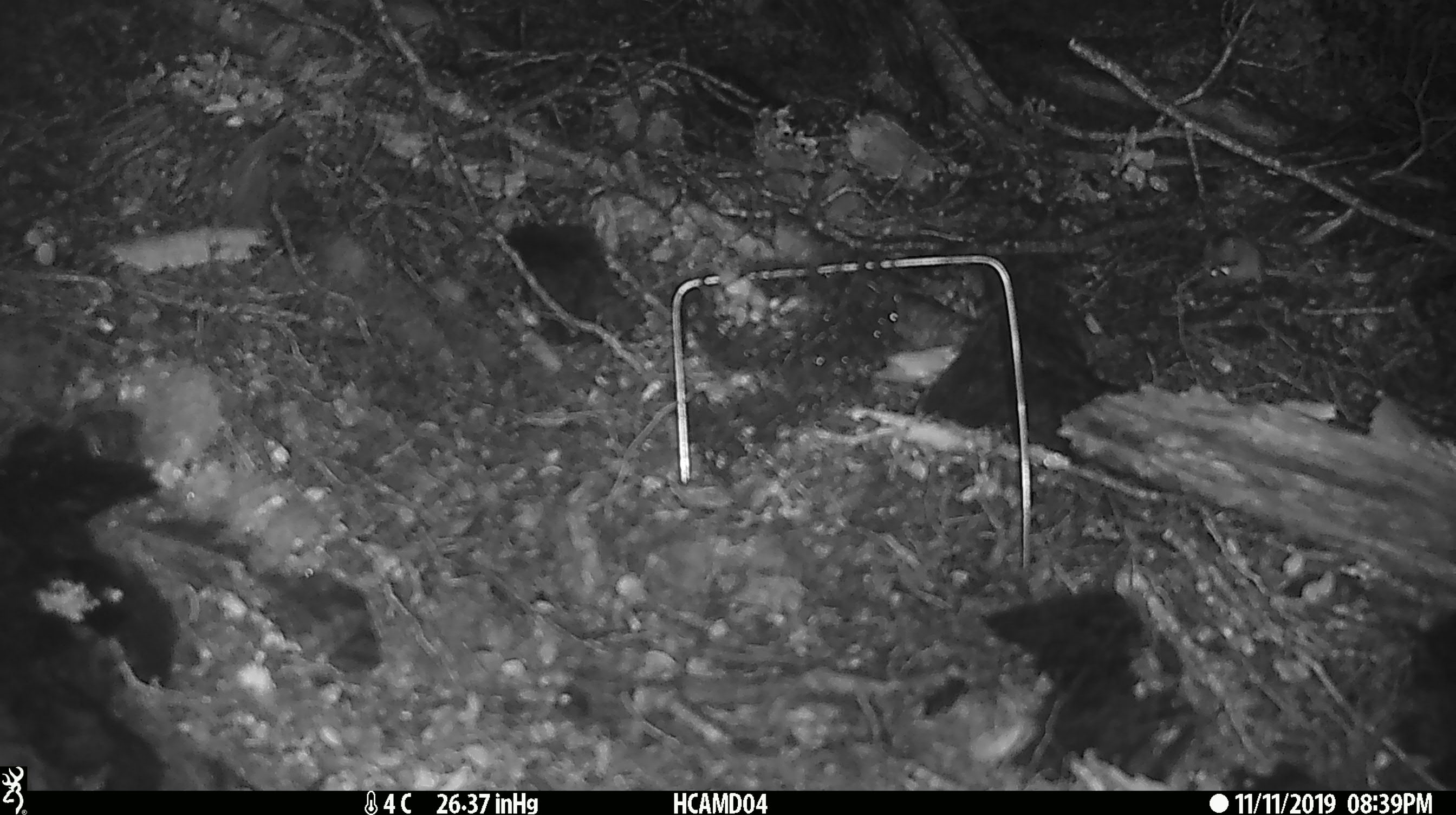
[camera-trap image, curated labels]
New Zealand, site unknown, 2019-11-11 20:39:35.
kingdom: Animalia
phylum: Chordata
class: Mammalia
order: Rodentia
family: Muridae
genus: Mus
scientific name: Mus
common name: mouse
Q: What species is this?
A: Mouse (Mus).